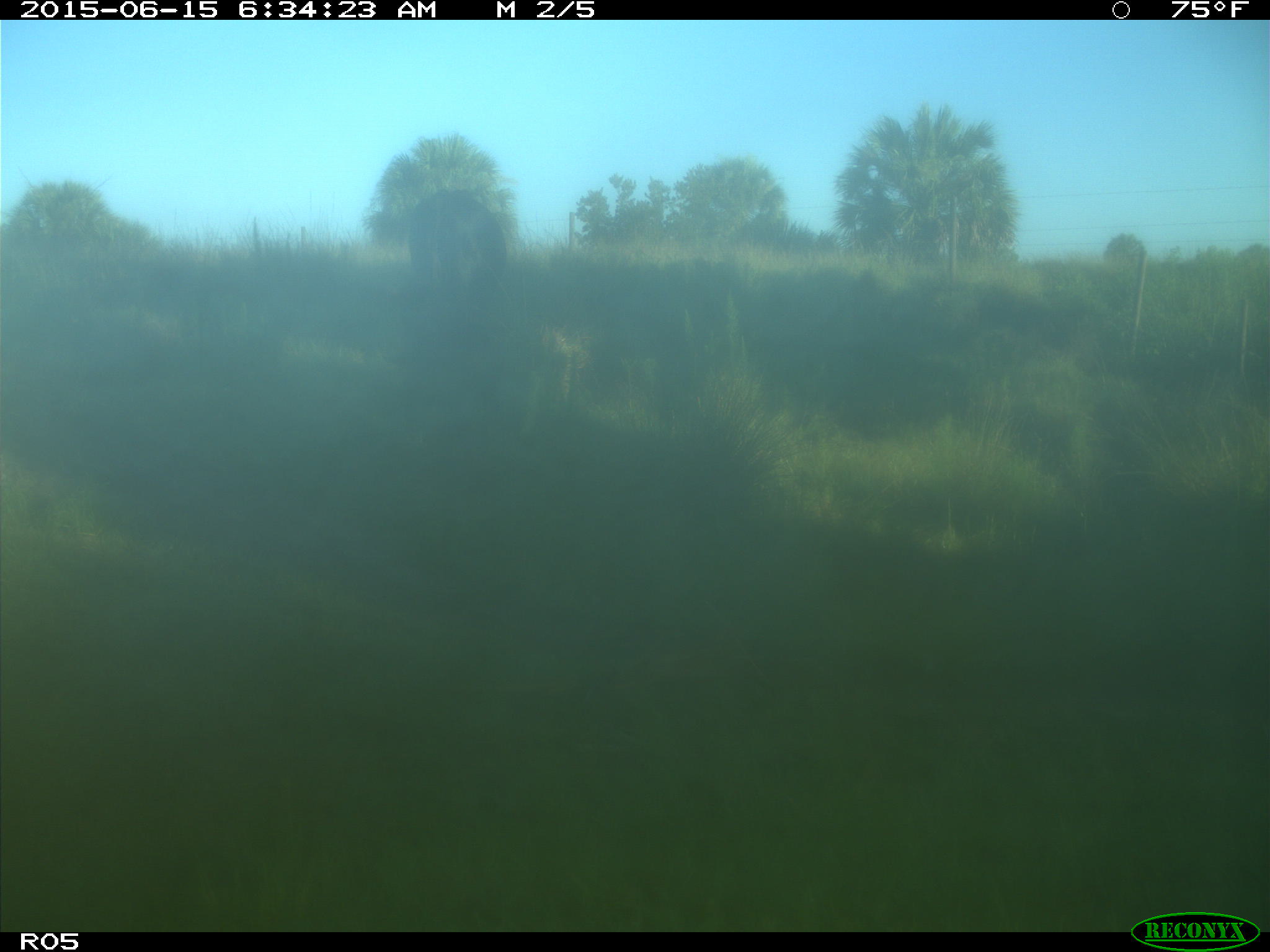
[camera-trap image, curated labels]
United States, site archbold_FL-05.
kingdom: Animalia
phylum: Chordata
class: Mammalia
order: Artiodactyla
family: Bovidae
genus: Bos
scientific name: Bos taurus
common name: domestic cow